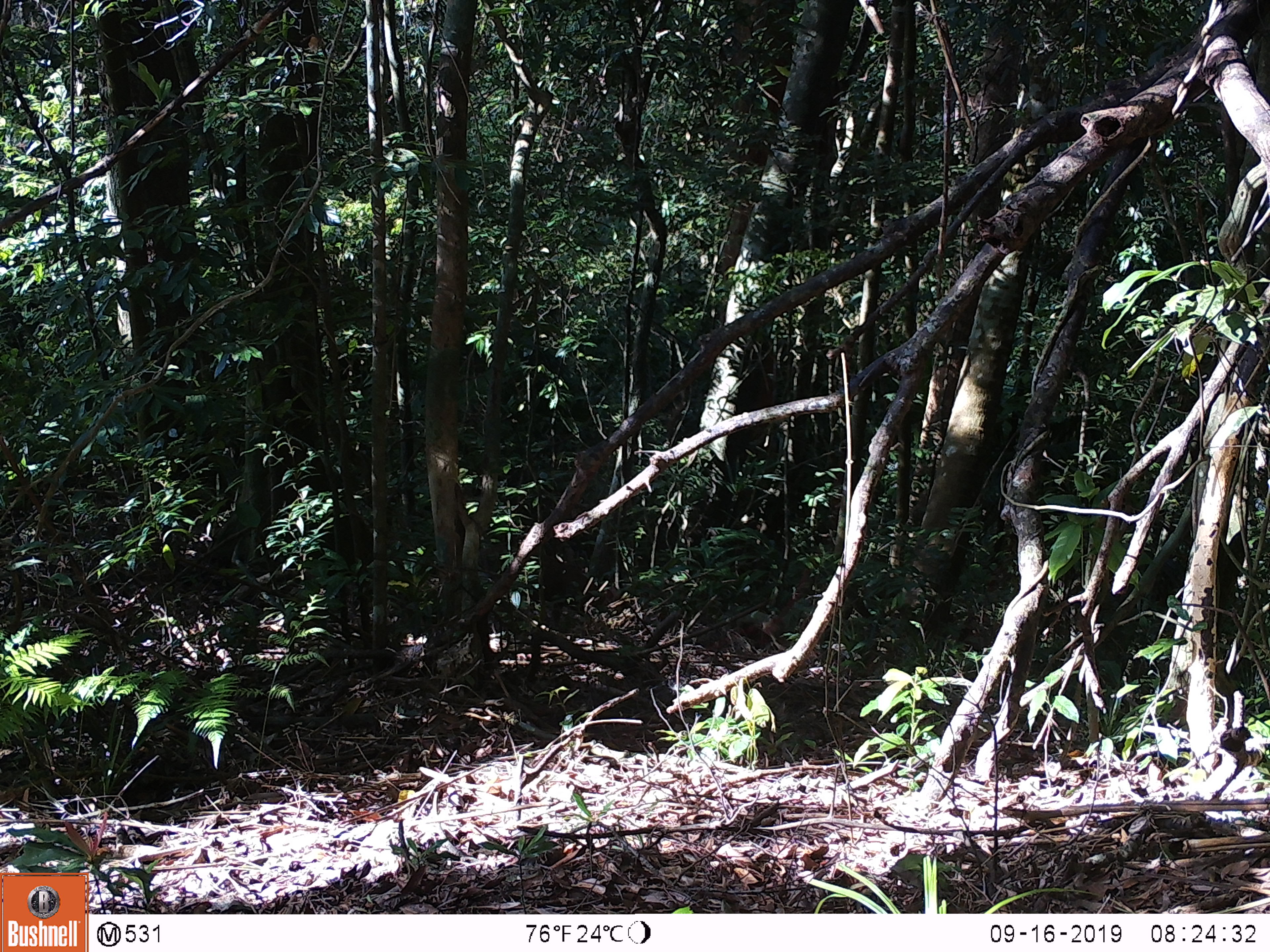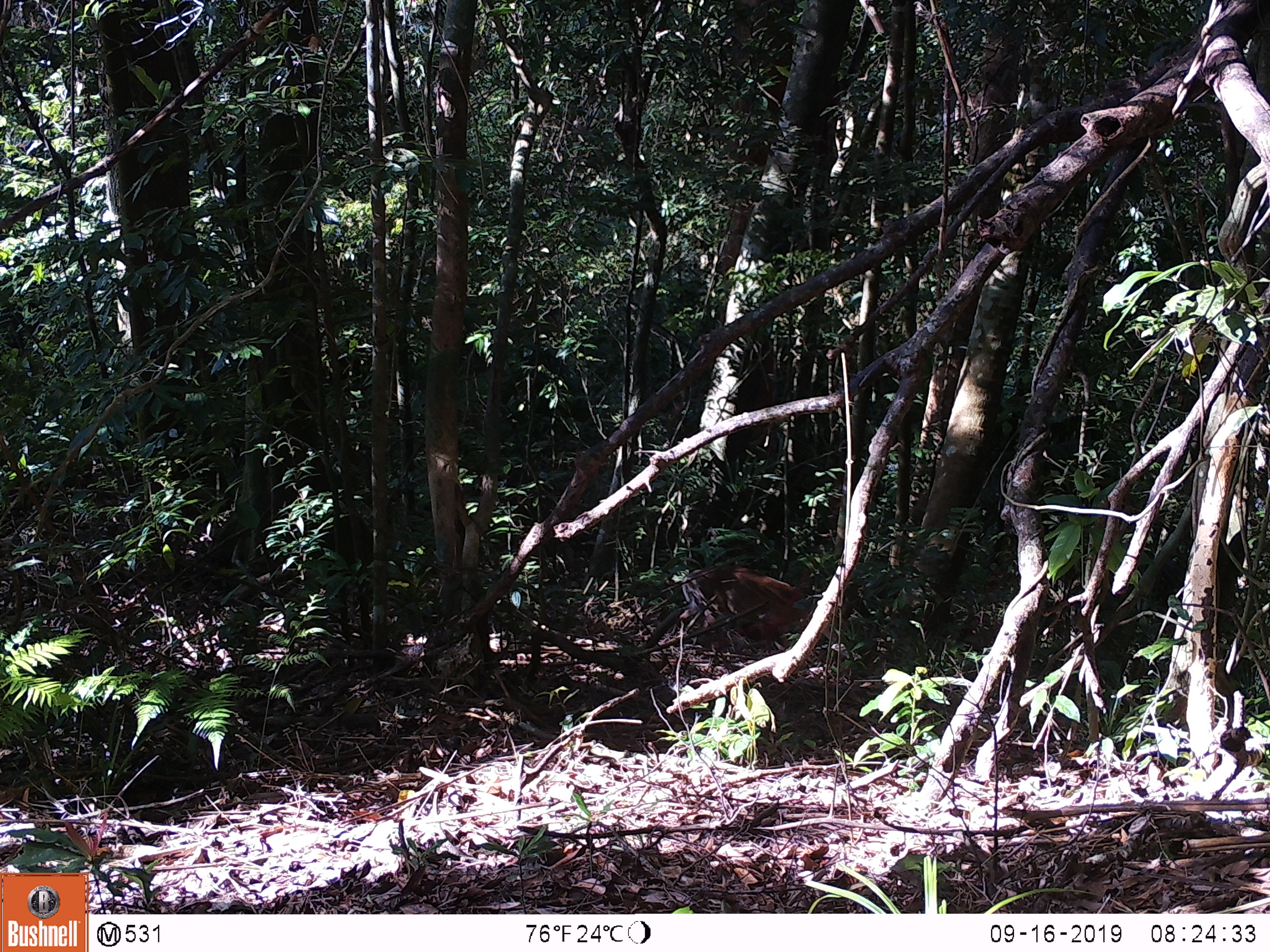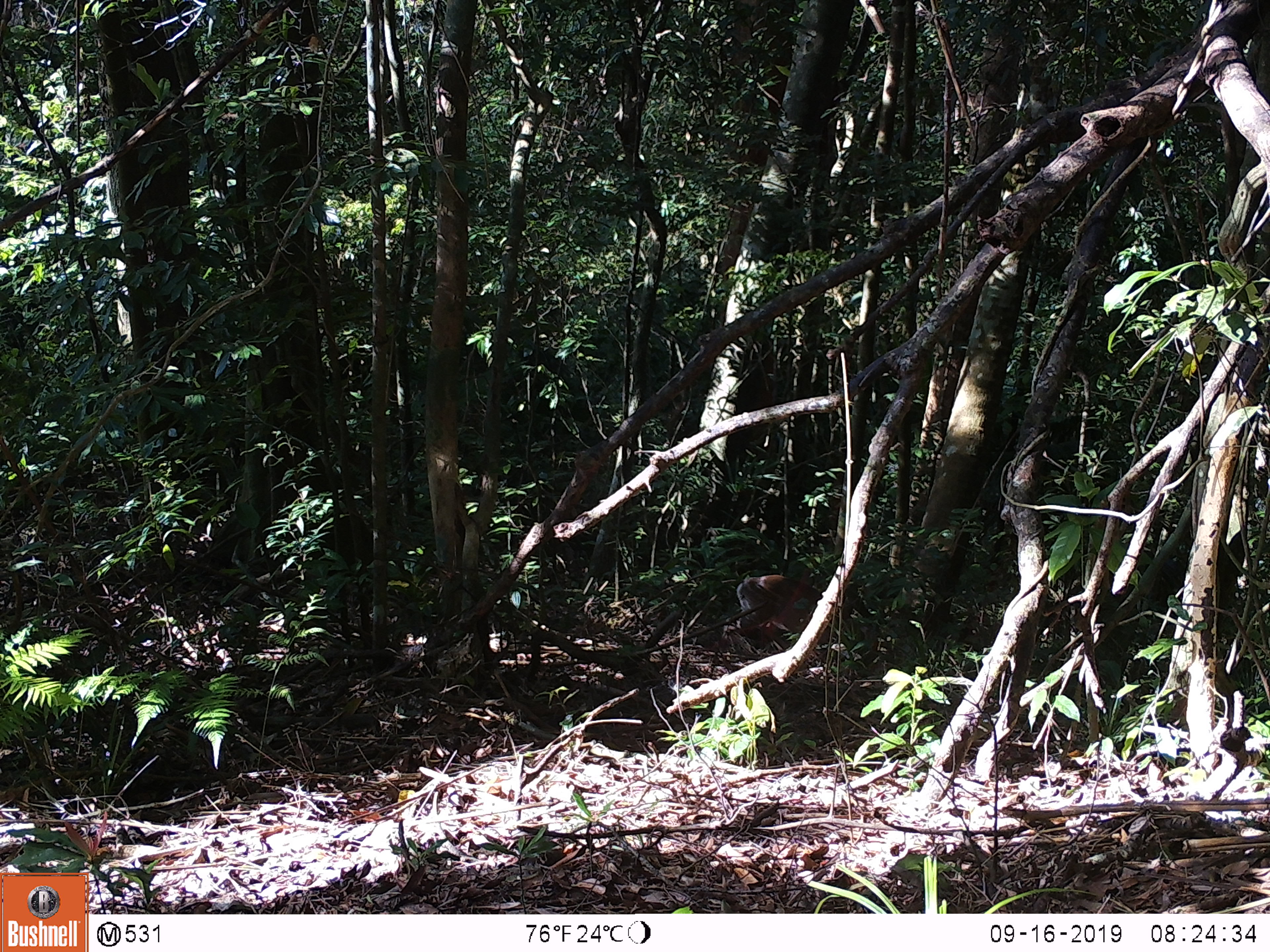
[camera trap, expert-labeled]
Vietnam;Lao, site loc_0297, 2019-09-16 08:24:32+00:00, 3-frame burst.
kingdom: Animalia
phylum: Chordata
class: Mammalia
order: Artiodactyla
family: Cervidae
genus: Muntiacus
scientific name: Muntiacus rooseveltorum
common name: roosevelt's muntjac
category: roosevelts muntjac group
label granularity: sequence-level